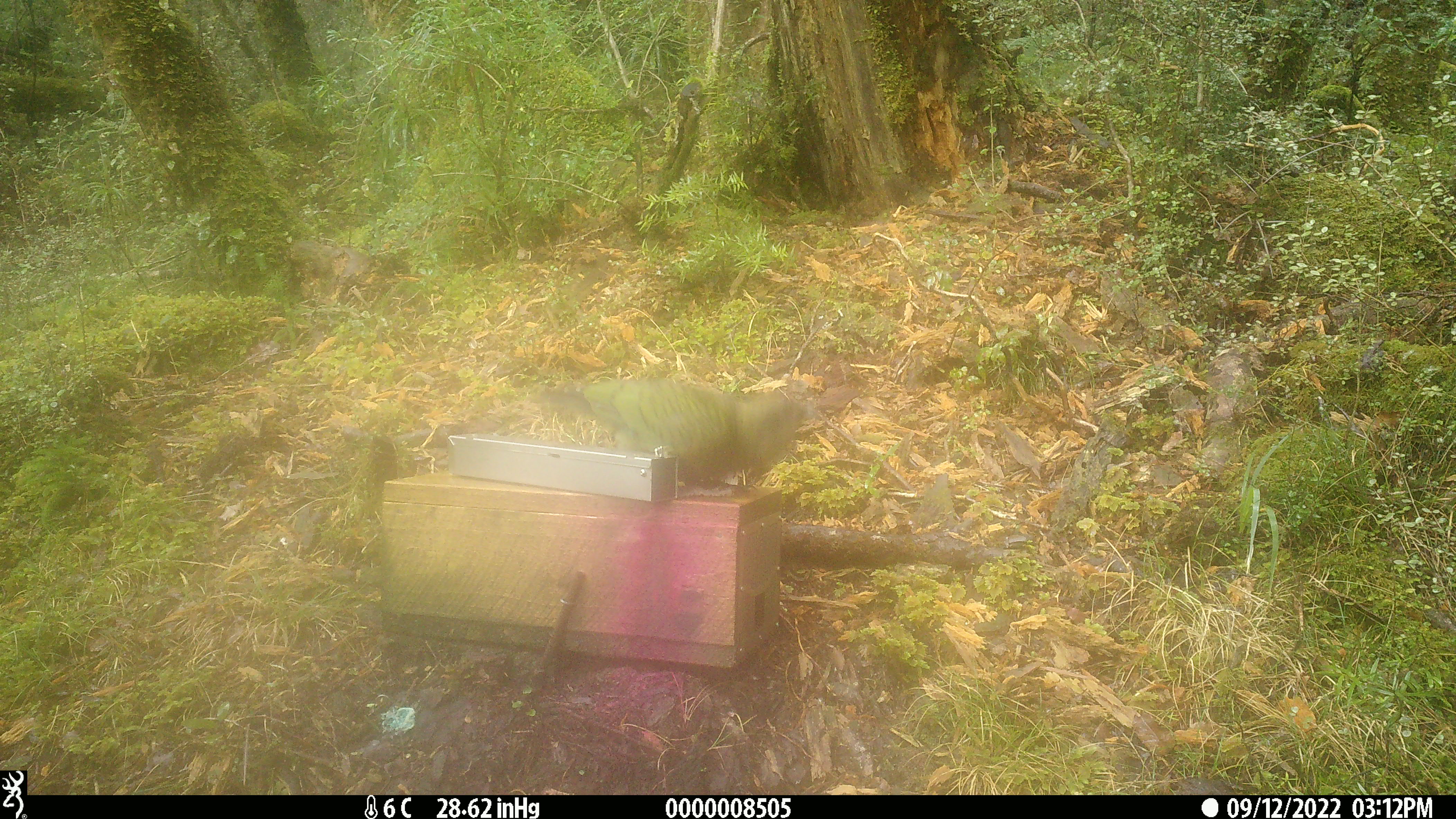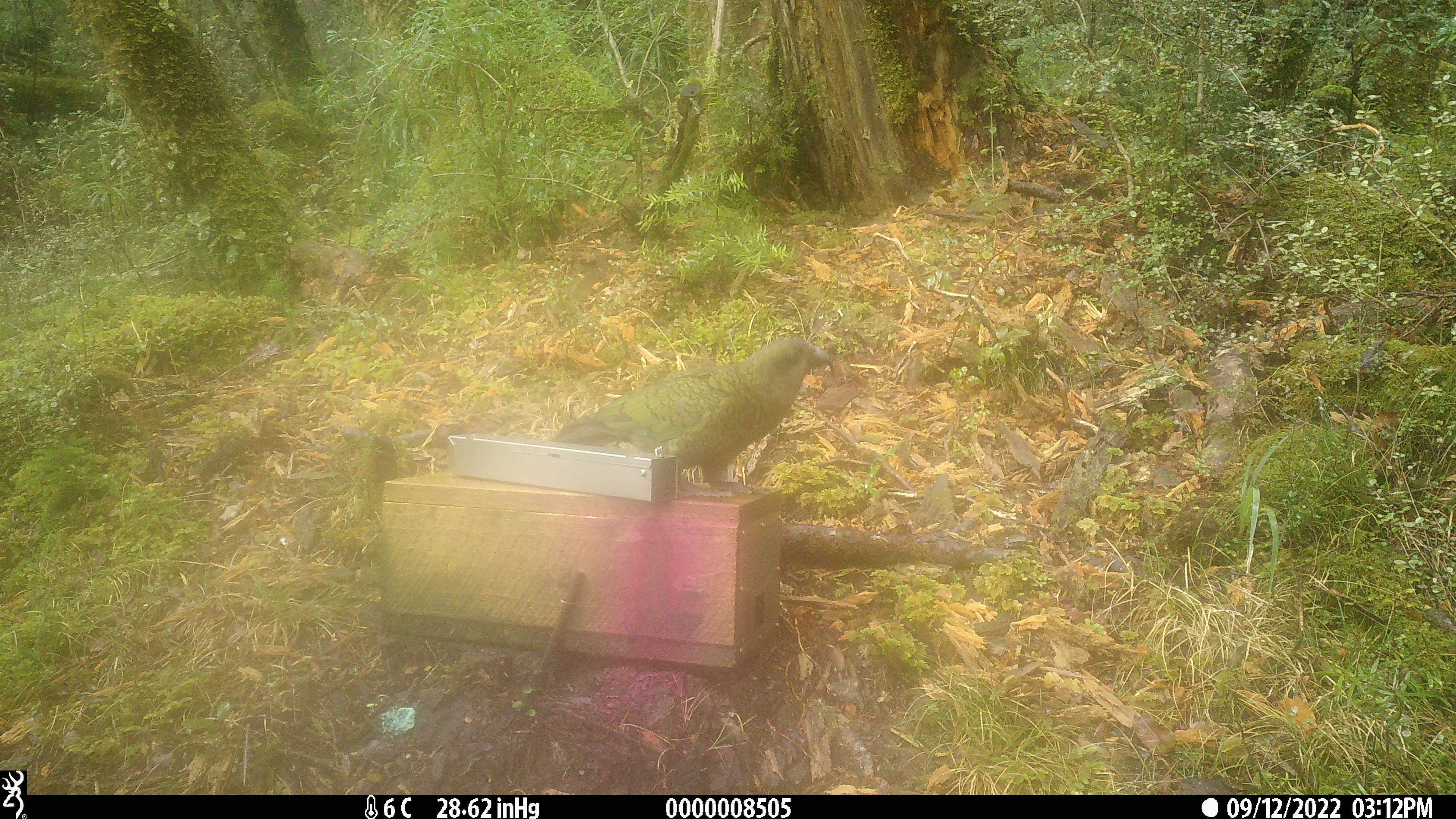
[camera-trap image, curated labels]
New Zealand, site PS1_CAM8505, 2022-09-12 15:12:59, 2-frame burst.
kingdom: Animalia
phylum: Chordata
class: Aves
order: Psittaciformes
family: Strigopidae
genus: Nestor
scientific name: Nestor notabilis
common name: kea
Kea (Nestor notabilis).